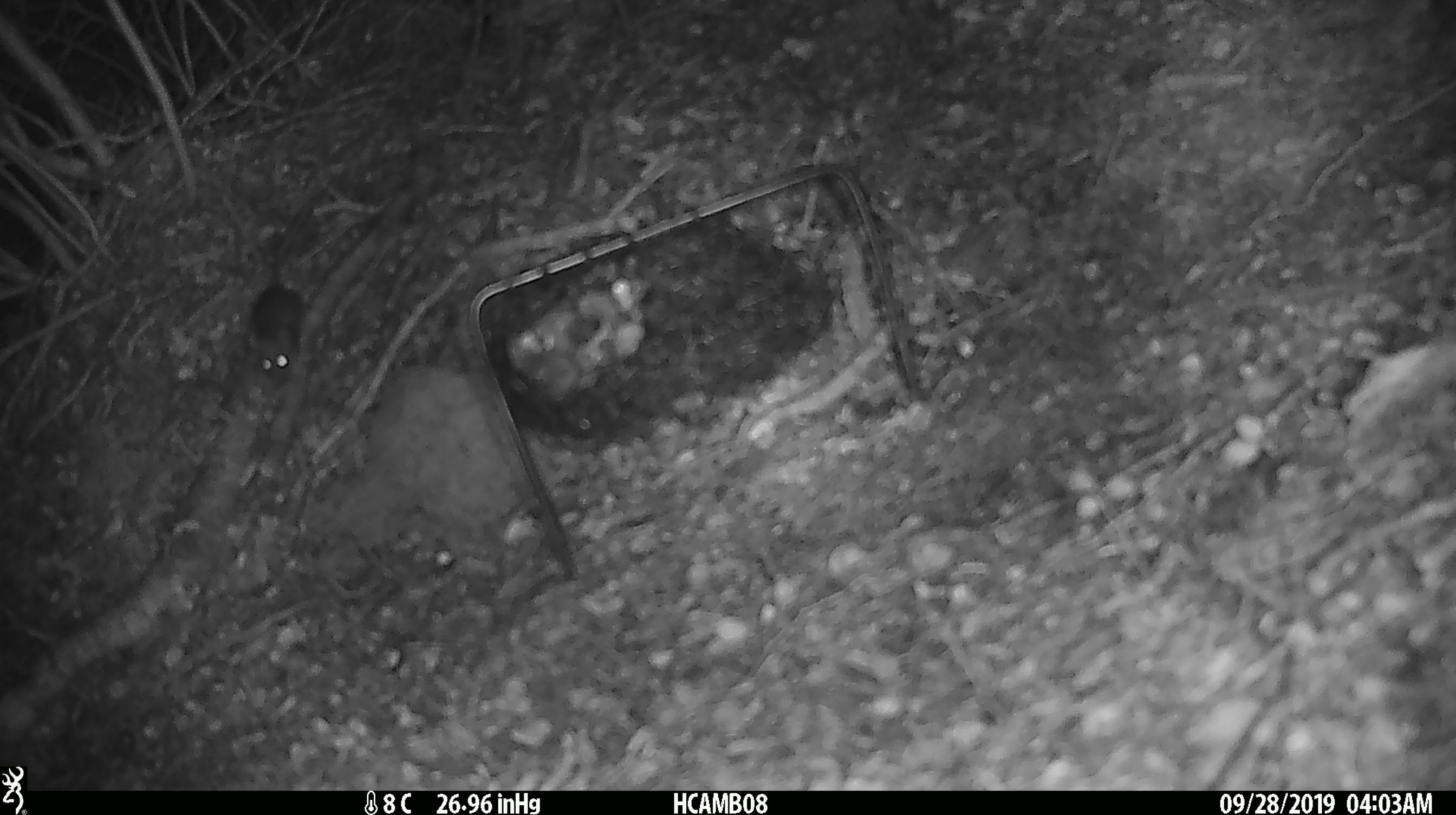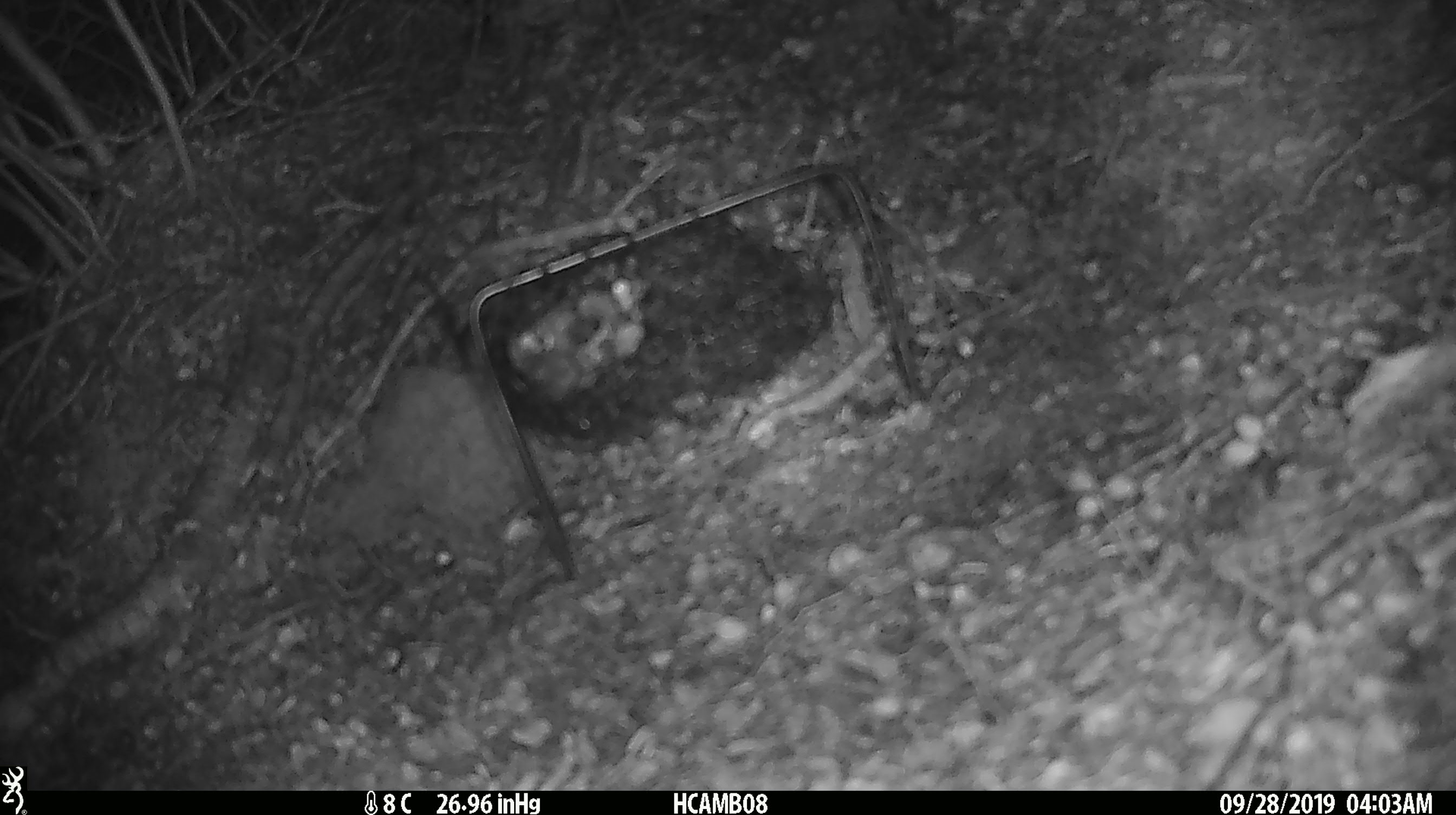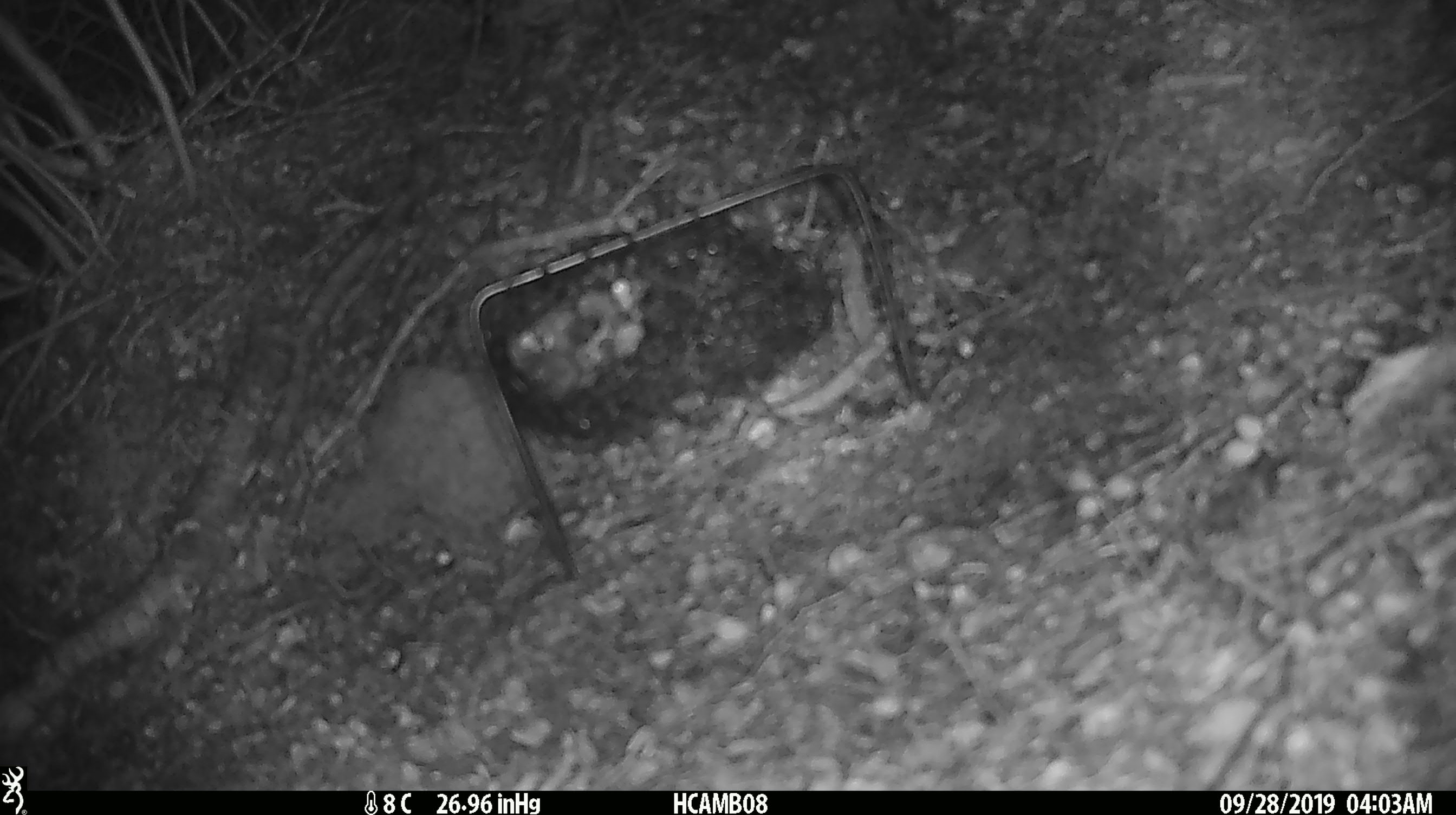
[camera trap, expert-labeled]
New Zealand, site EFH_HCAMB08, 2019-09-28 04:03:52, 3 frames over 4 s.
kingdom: Animalia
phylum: Chordata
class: Mammalia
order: Rodentia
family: Muridae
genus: Mus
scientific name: Mus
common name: mouse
Mouse (Mus).